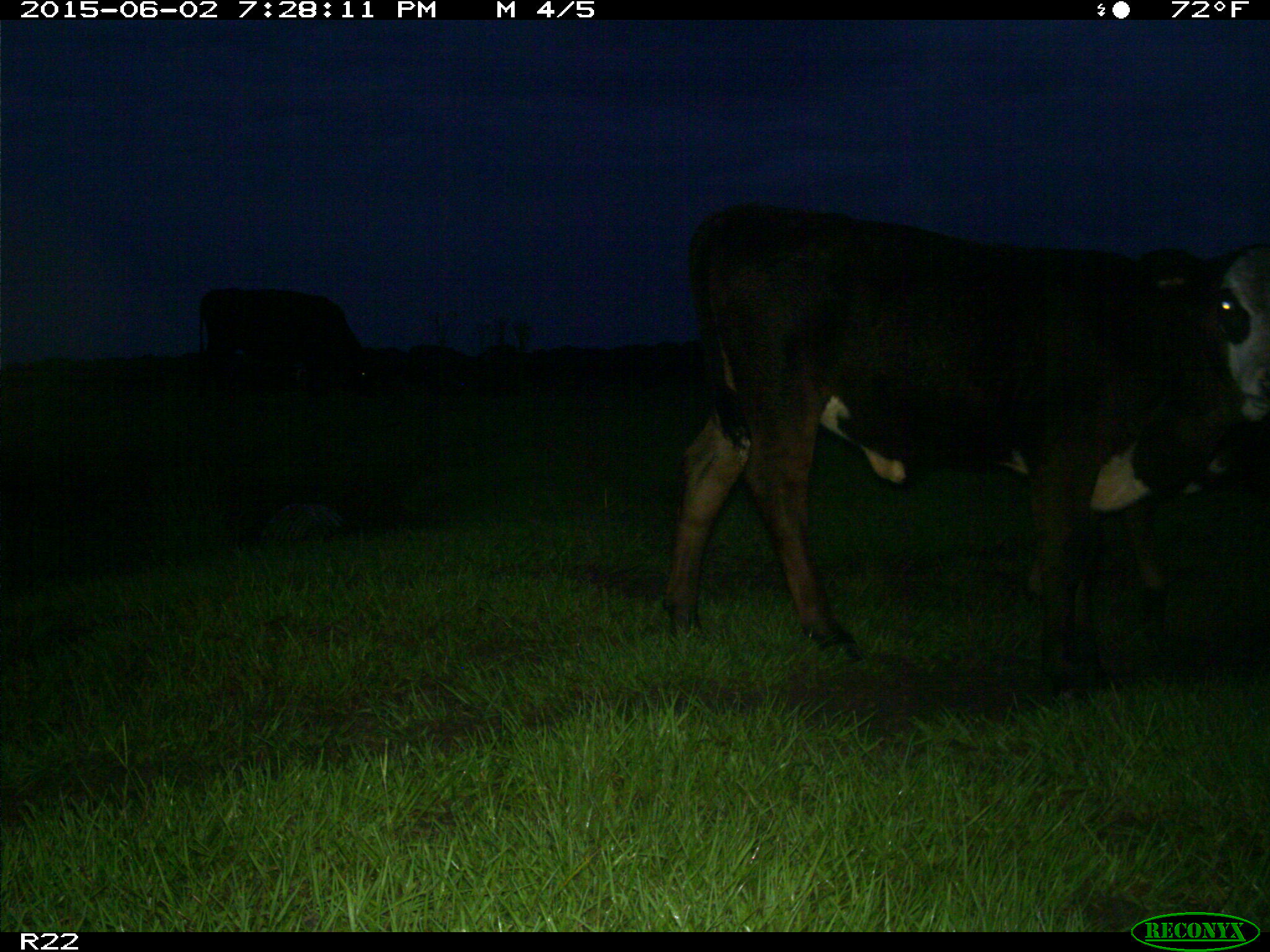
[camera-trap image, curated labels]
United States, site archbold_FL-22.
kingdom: Animalia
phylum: Chordata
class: Mammalia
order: Artiodactyla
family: Bovidae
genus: Bos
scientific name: Bos taurus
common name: domestic cow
Bos taurus (domestic cow).